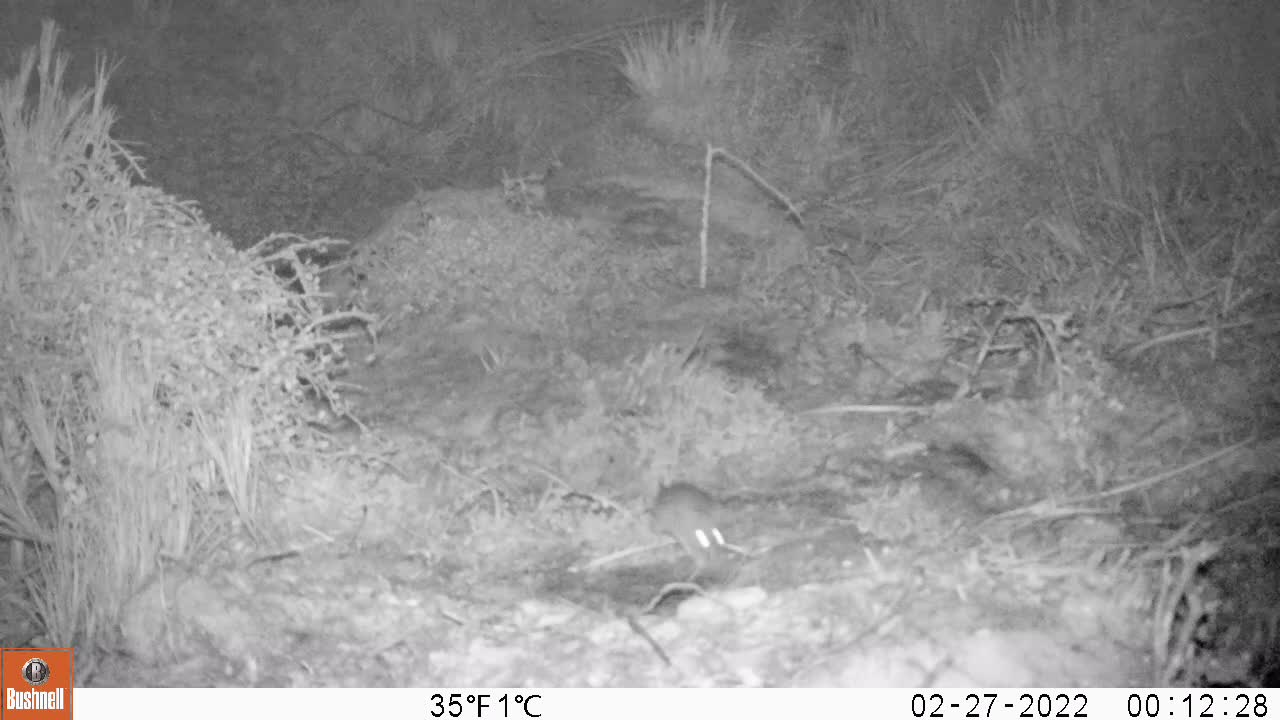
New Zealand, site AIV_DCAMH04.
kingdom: Animalia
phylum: Chordata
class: Mammalia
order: Rodentia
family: Muridae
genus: Mus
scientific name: Mus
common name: mouse